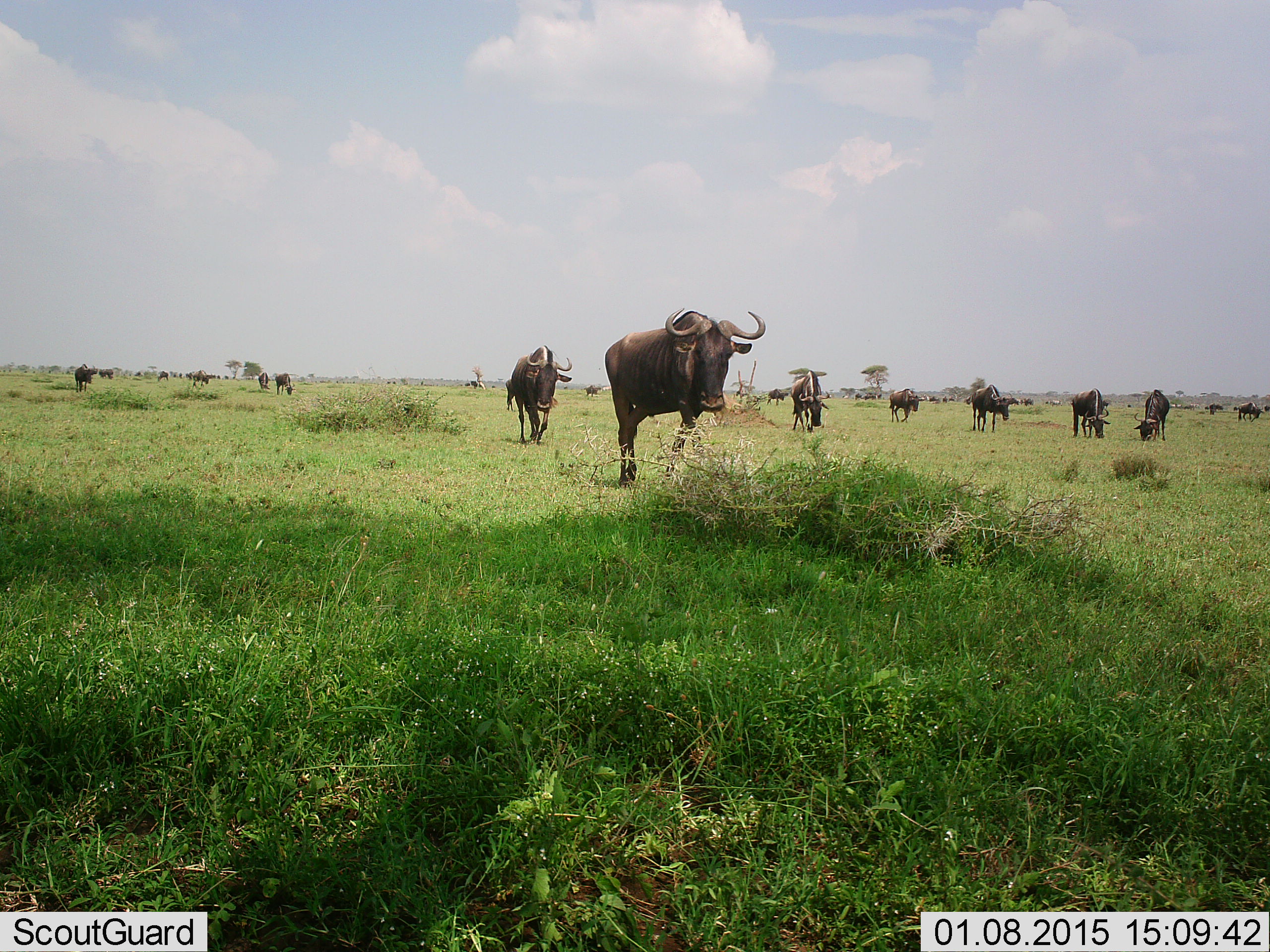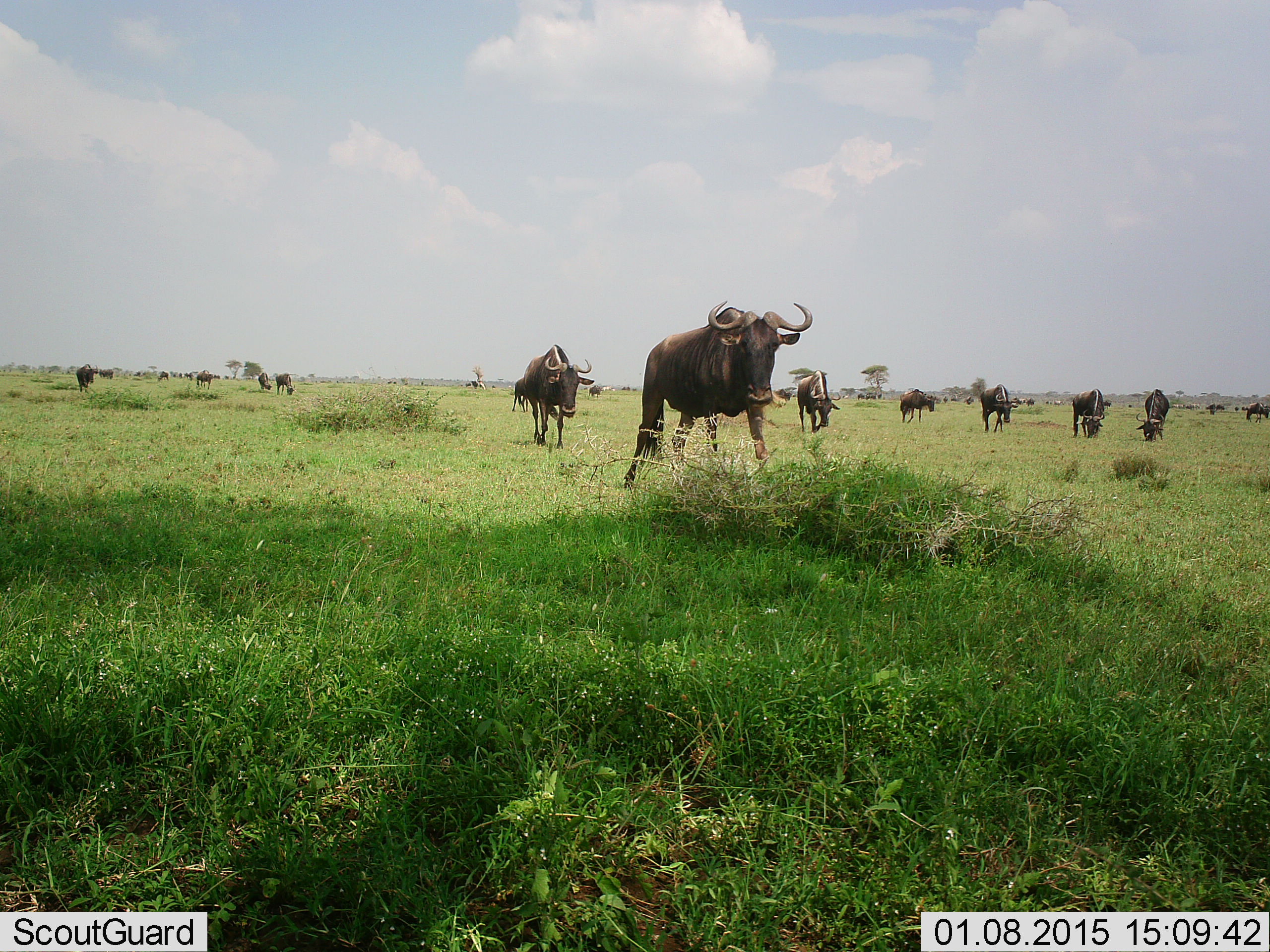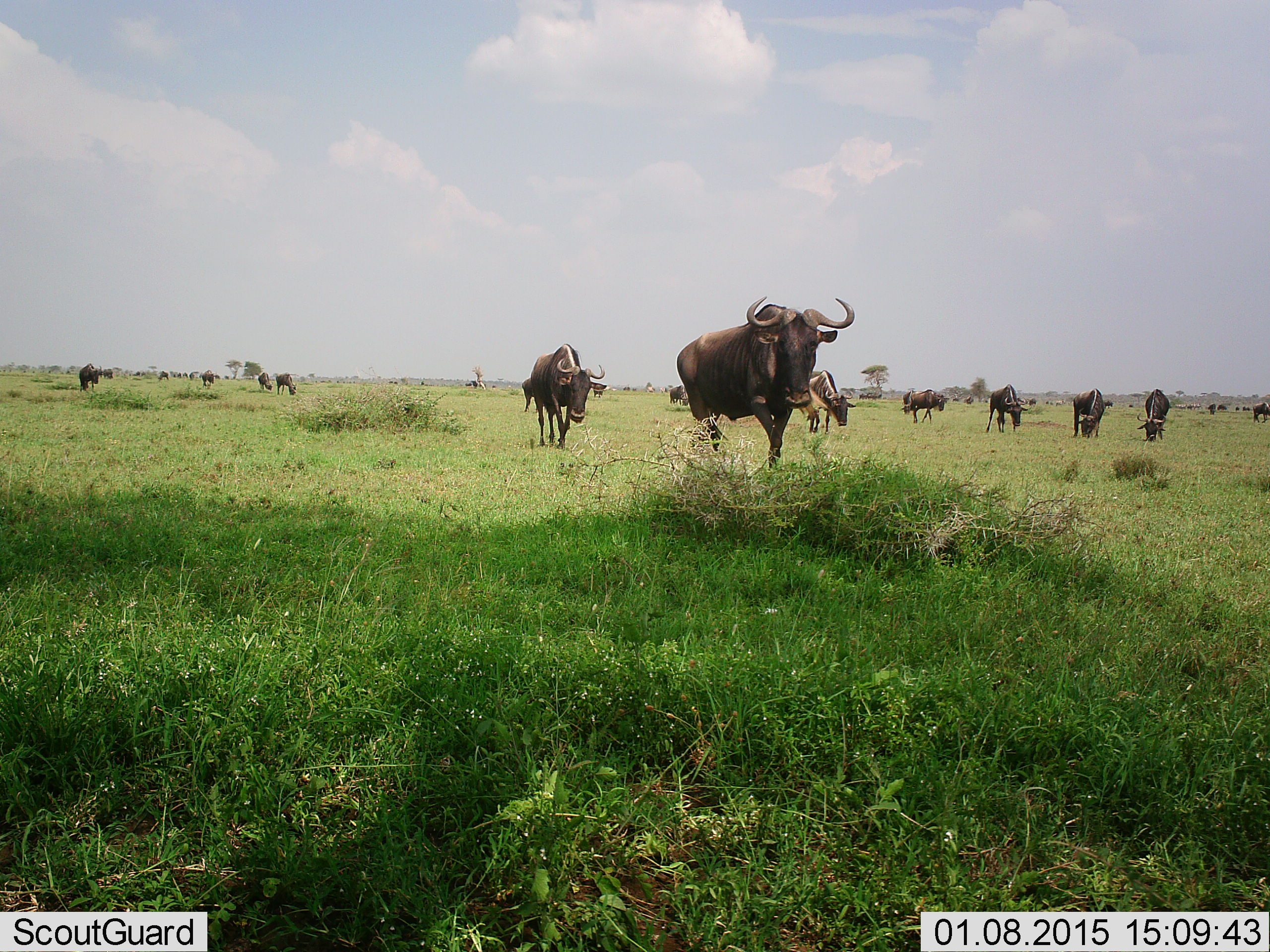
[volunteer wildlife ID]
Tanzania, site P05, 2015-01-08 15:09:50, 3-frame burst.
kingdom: Animalia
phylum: Chordata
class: Mammalia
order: Artiodactyla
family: Bovidae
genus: Connochaetes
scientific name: Connochaetes taurinus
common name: blue wildebeest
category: wildebeest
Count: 11-50.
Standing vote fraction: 40%.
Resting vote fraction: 0%.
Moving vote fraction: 90%.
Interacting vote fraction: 0%.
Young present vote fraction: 0%.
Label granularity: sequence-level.